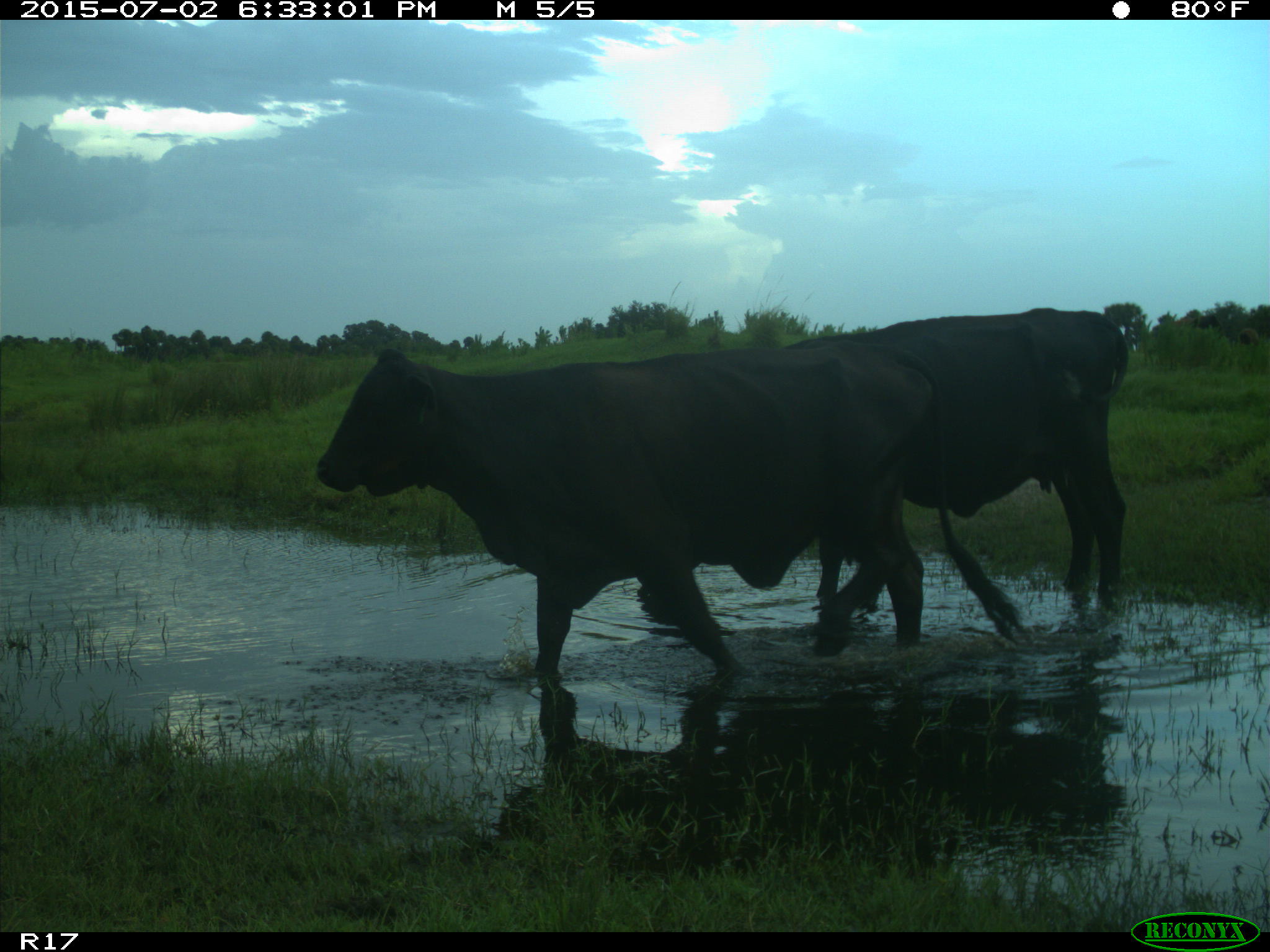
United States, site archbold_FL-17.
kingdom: Animalia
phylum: Chordata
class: Mammalia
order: Artiodactyla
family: Bovidae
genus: Bos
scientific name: Bos taurus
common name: domestic cow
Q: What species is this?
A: Bos taurus (domestic cow).